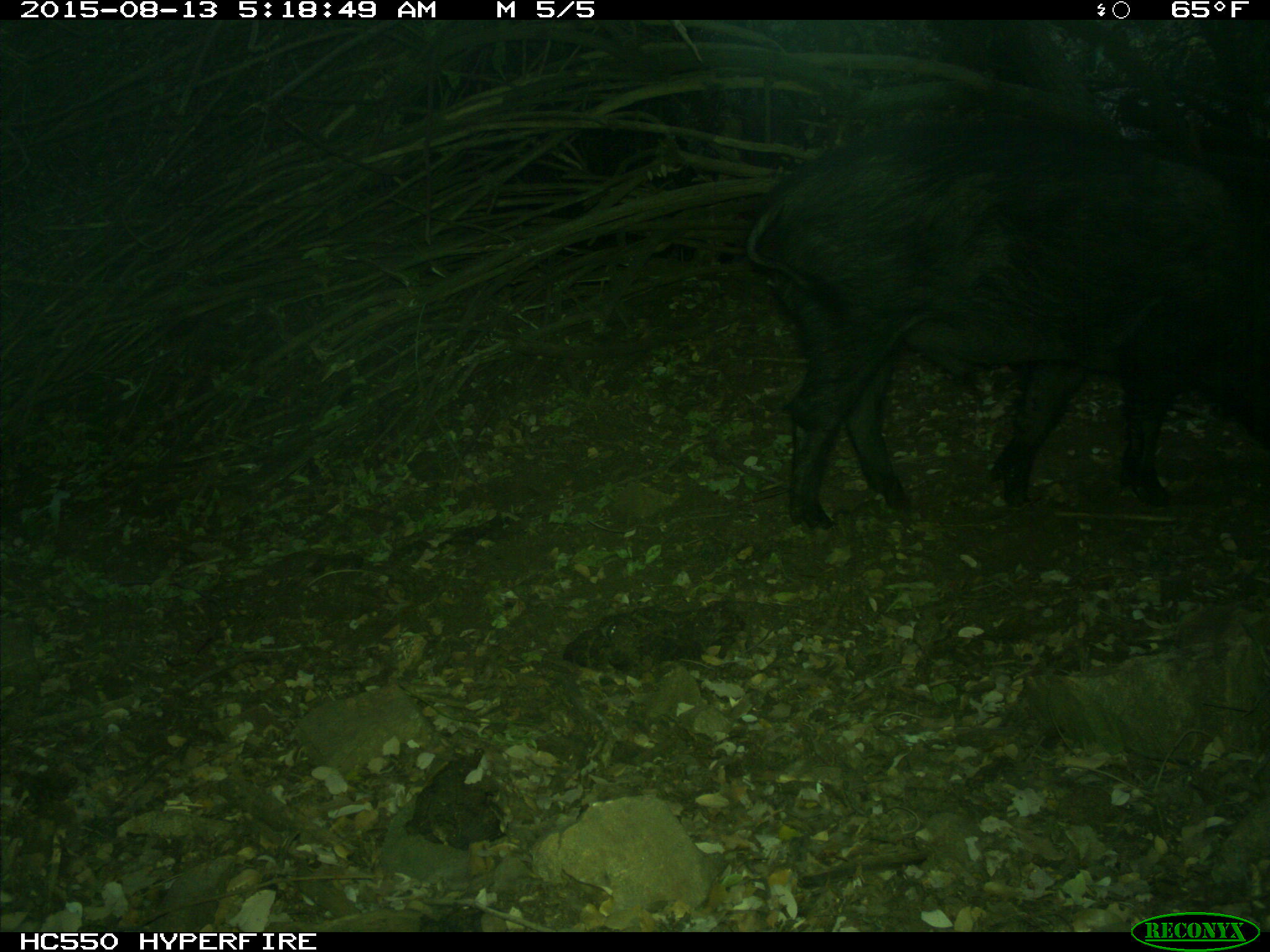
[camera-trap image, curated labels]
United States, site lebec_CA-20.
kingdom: Animalia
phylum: Chordata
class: Mammalia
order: Artiodactyla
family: Suidae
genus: Sus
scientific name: Sus scrofa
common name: wild boar